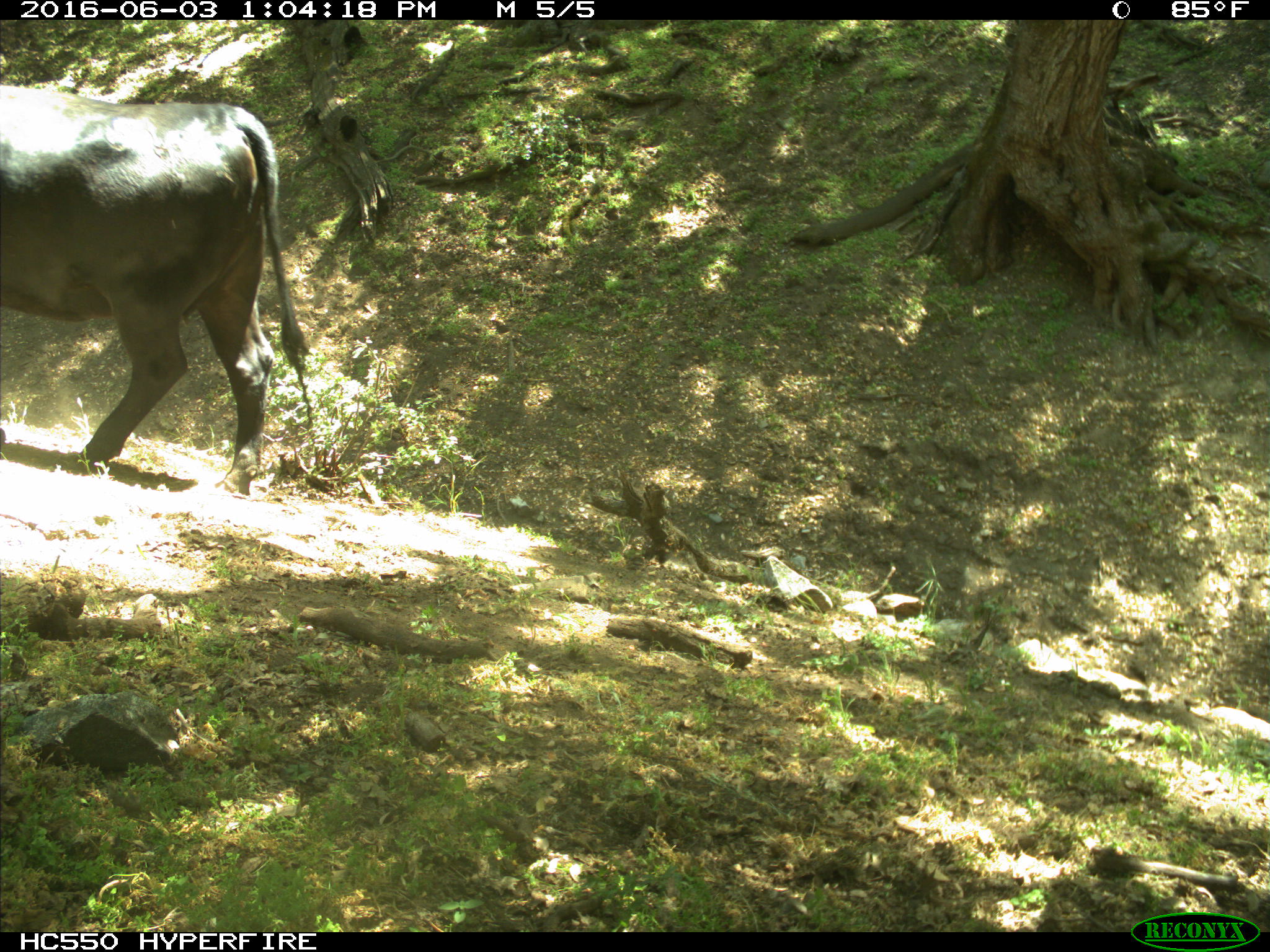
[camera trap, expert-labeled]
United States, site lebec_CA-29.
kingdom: Animalia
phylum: Chordata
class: Mammalia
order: Artiodactyla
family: Bovidae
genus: Bos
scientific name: Bos taurus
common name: domestic cow